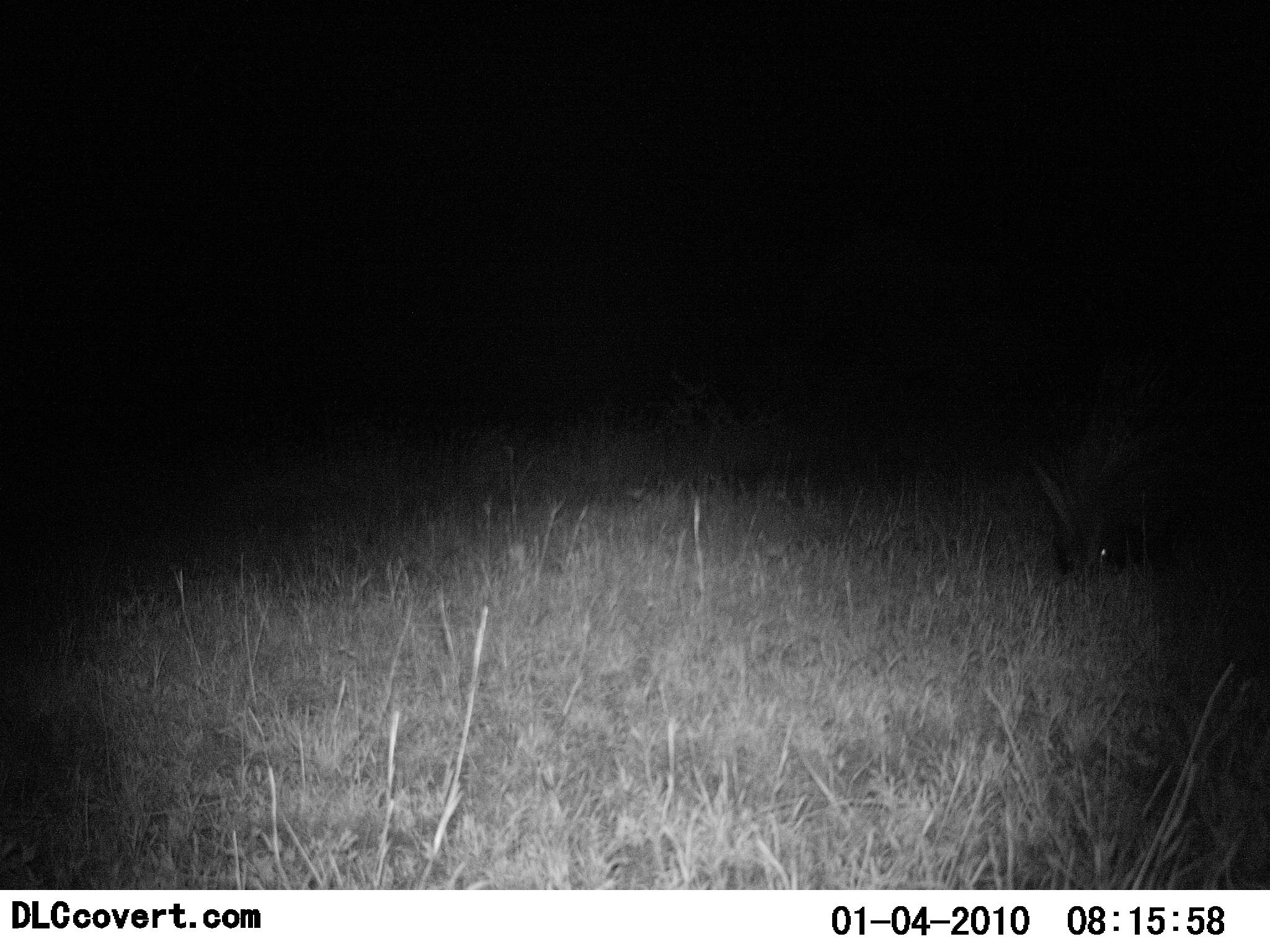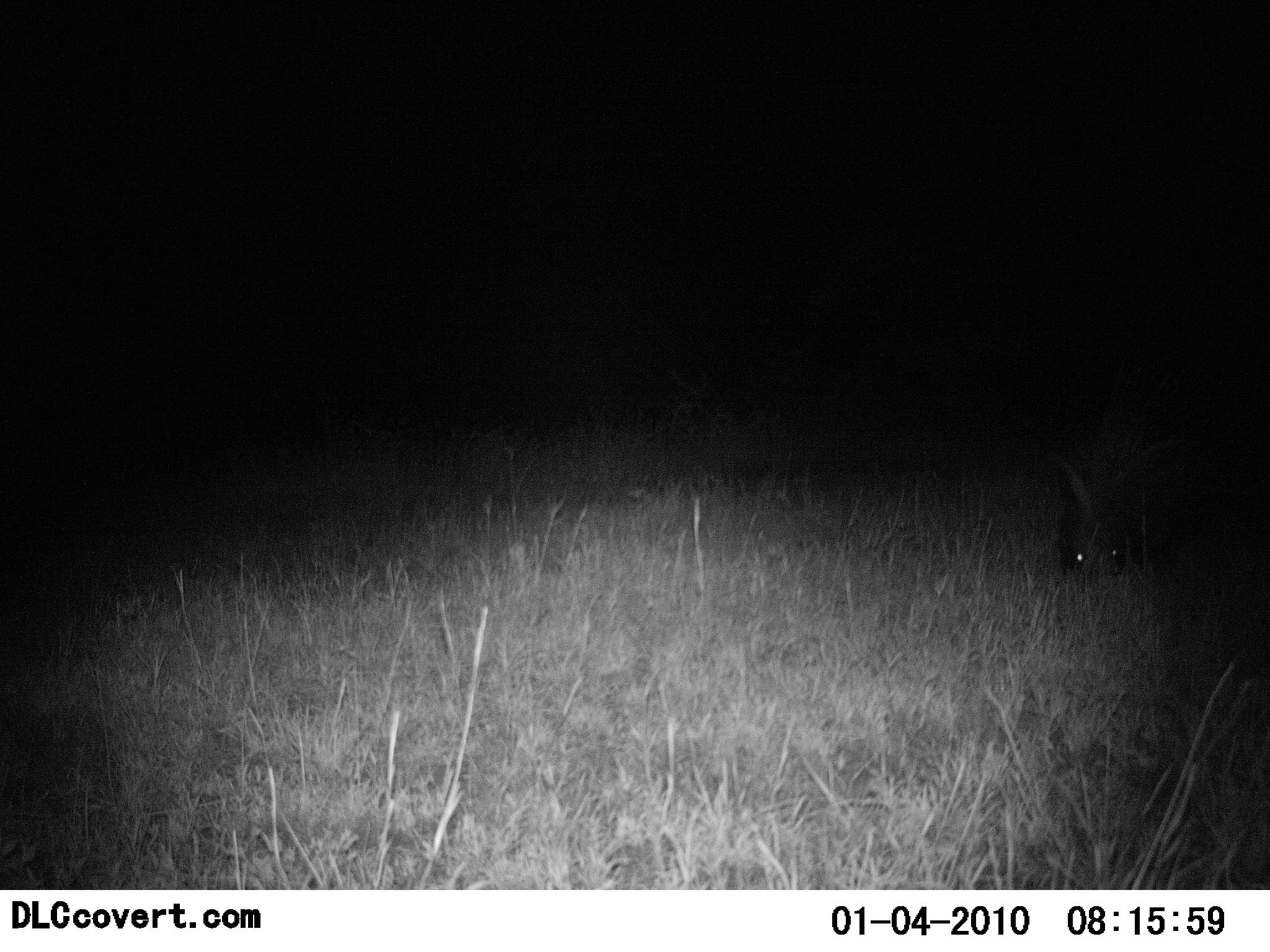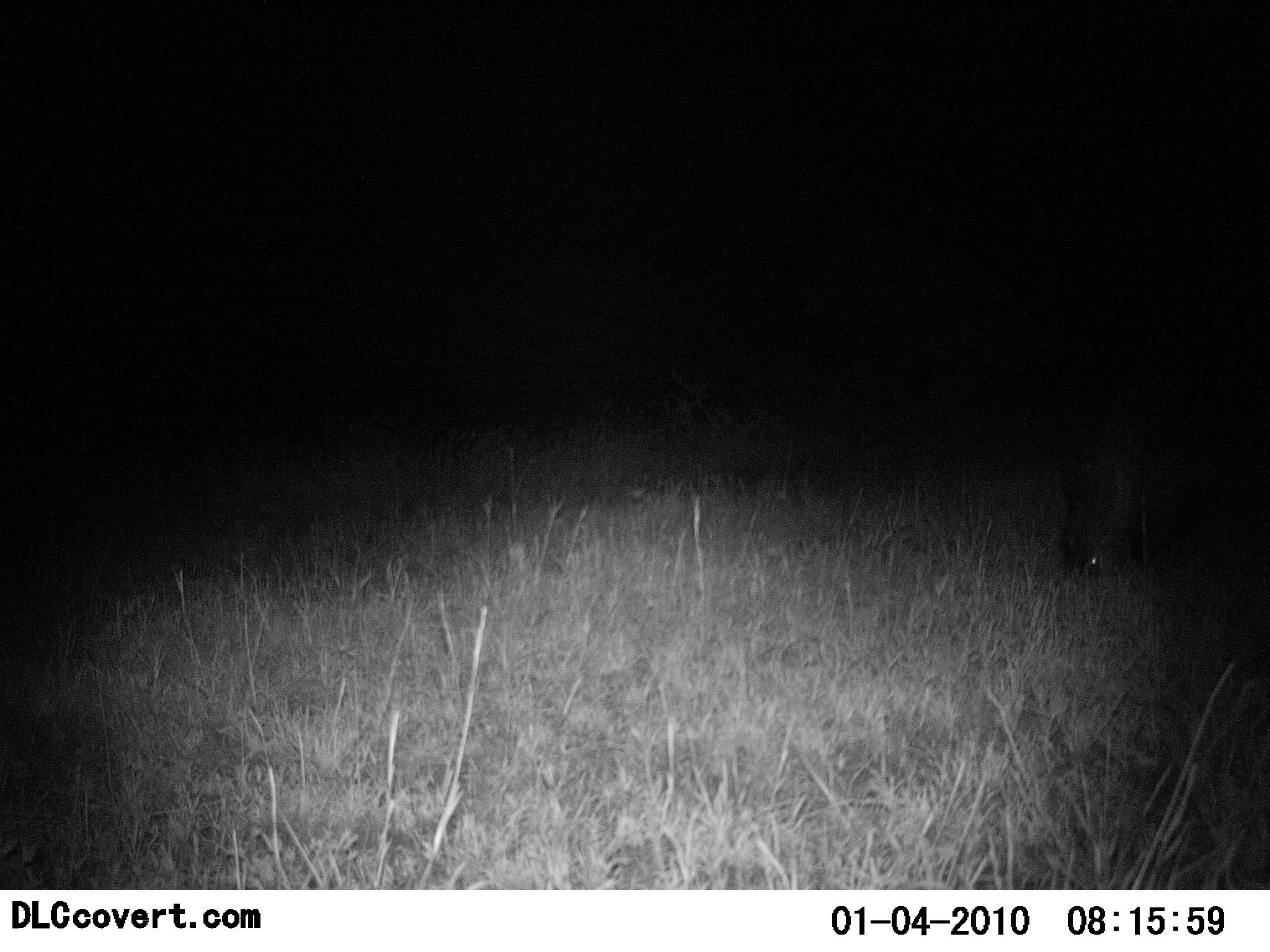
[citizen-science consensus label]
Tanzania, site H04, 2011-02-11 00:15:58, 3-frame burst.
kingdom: Animalia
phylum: Chordata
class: Mammalia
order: Rodentia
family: Hystricidae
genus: Hystrix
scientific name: Hystrix cristata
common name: crested porcupine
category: porcupine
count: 1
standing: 25%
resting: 0%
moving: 25%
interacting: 0%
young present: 0%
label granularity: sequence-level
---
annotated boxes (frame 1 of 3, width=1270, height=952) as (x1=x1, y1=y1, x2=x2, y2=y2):
animal: (x1=1030, y1=363, x2=1253, y2=585)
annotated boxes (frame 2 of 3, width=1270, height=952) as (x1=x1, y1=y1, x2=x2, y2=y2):
animal: (x1=1037, y1=364, x2=1245, y2=584)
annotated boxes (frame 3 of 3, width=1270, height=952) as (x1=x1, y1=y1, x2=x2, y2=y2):
animal: (x1=1057, y1=396, x2=1253, y2=587)